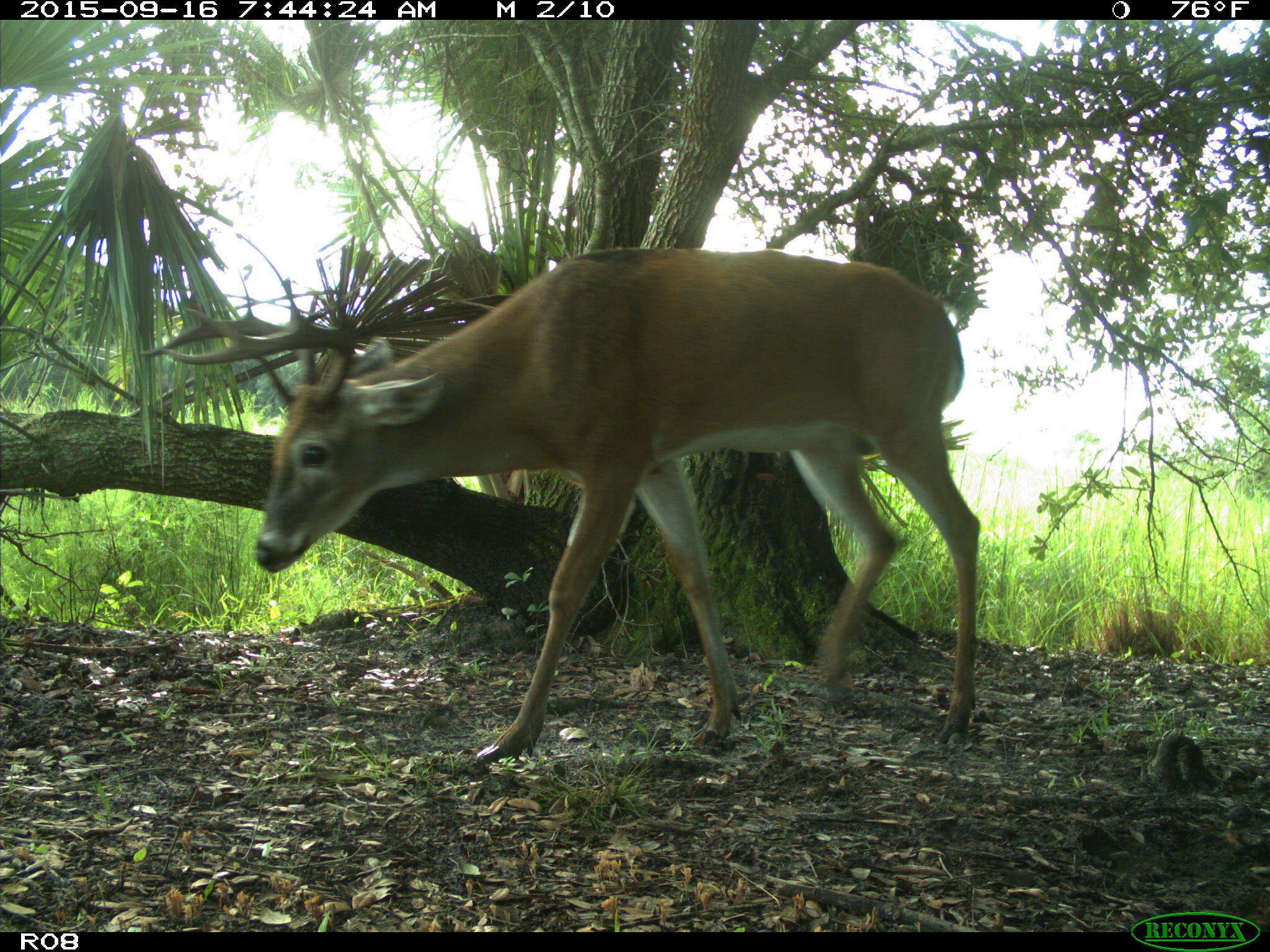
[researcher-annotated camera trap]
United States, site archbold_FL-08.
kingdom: Animalia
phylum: Chordata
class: Mammalia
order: Artiodactyla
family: Cervidae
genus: Odocoileus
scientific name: Odocoileus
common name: deer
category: unidentified deer